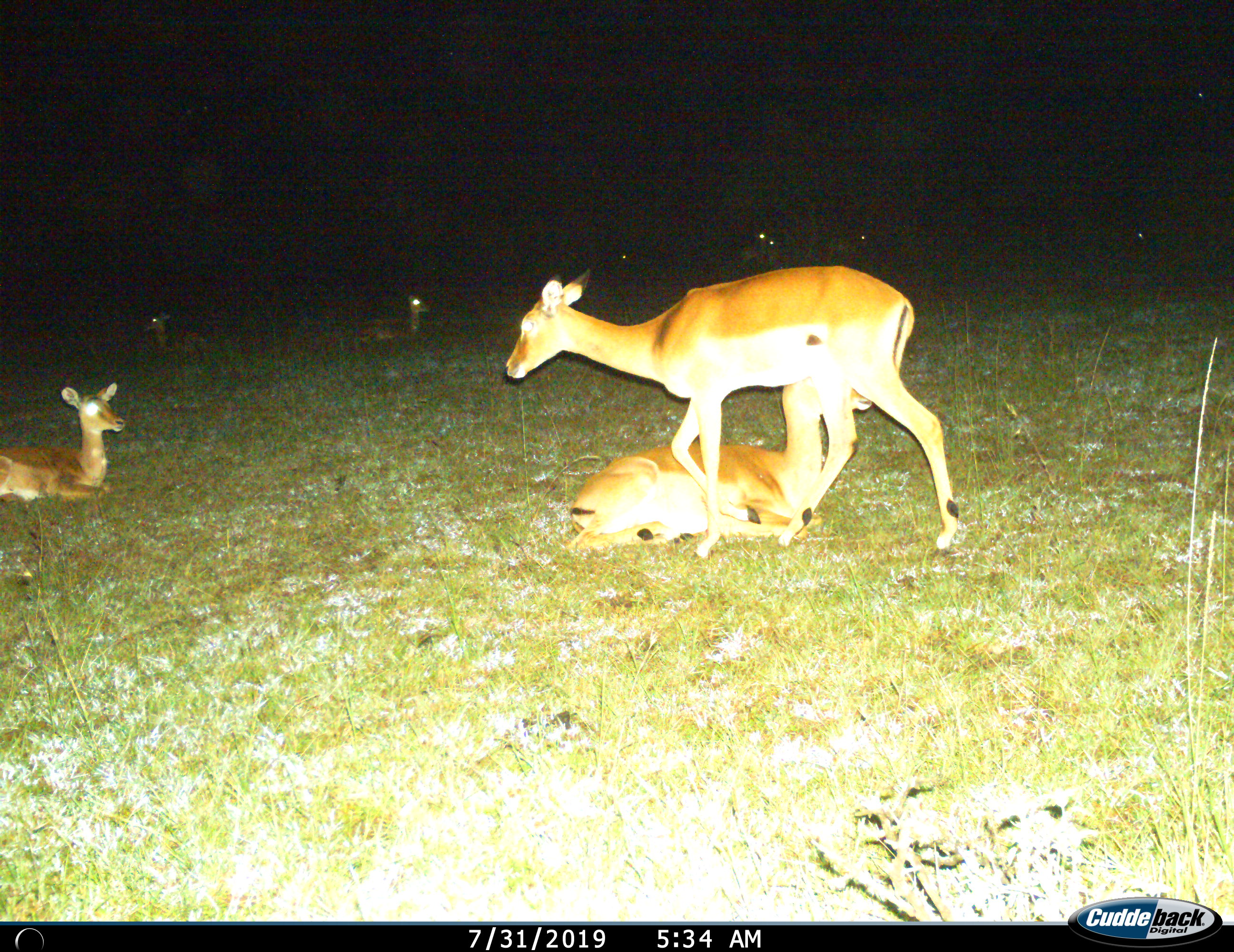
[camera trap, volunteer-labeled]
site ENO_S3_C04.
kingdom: Animalia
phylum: Chordata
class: Mammalia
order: Artiodactyla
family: Bovidae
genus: Aepyceros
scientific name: Aepyceros melampus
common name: impala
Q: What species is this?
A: Impala (Aepyceros melampus).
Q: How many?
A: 9.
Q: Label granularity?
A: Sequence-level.